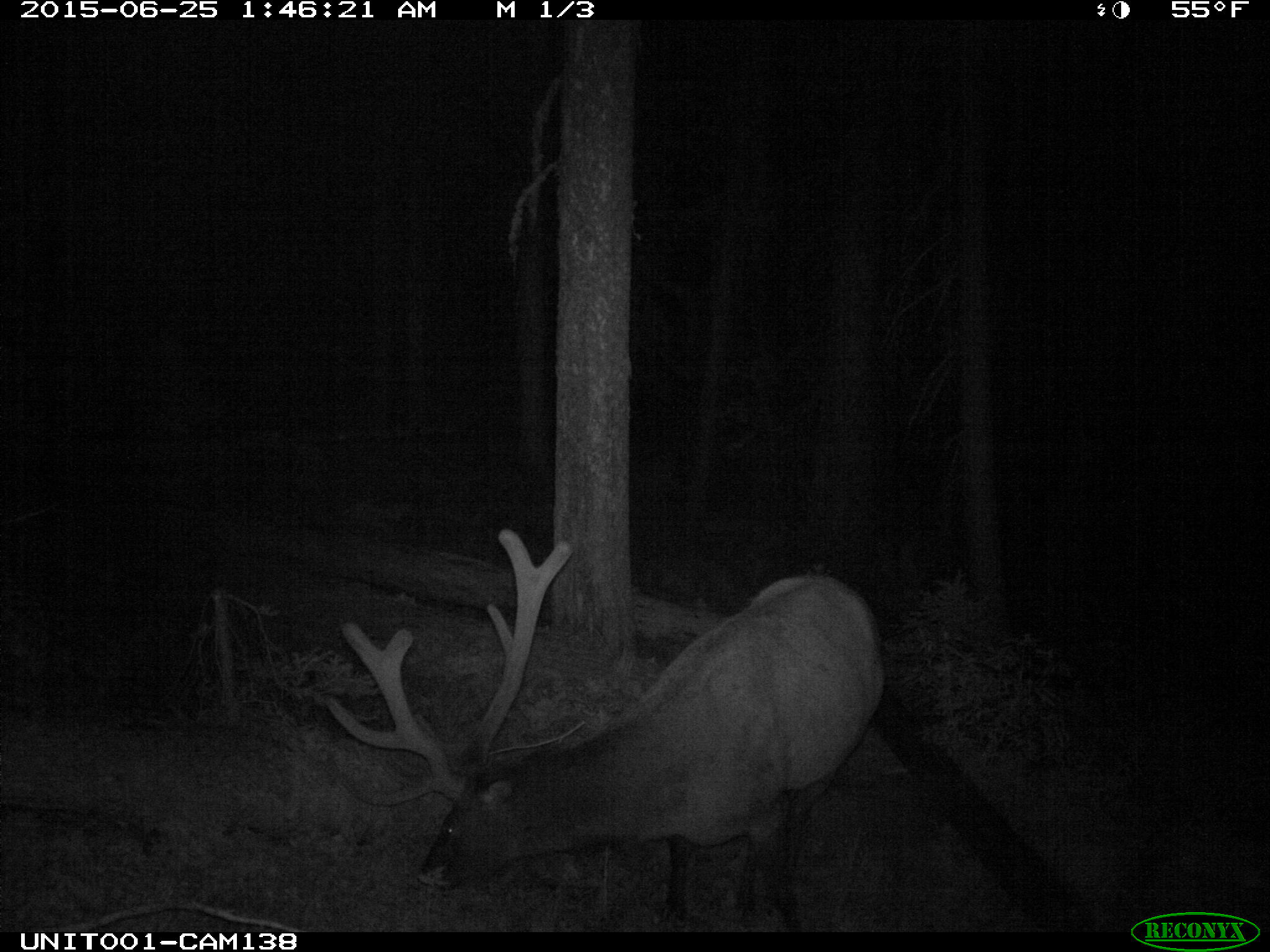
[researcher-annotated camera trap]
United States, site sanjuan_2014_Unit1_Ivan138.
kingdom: Animalia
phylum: Chordata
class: Mammalia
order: Artiodactyla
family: Cervidae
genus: Cervus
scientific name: Cervus elaphus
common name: red deer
Cervus elaphus (red deer).